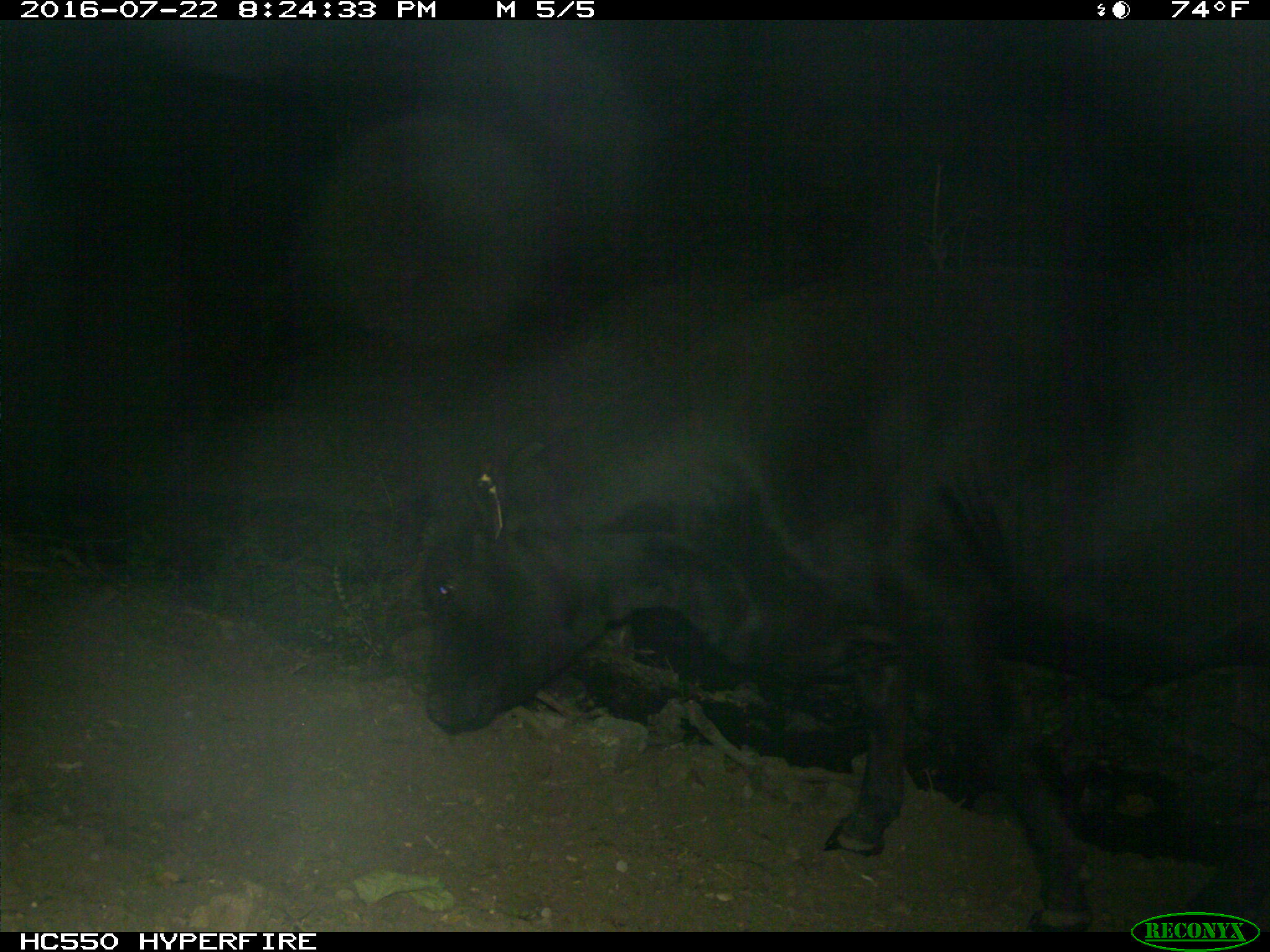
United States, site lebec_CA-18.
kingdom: Animalia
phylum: Chordata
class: Mammalia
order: Artiodactyla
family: Bovidae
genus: Bos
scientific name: Bos taurus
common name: domestic cow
Bos taurus (domestic cow).